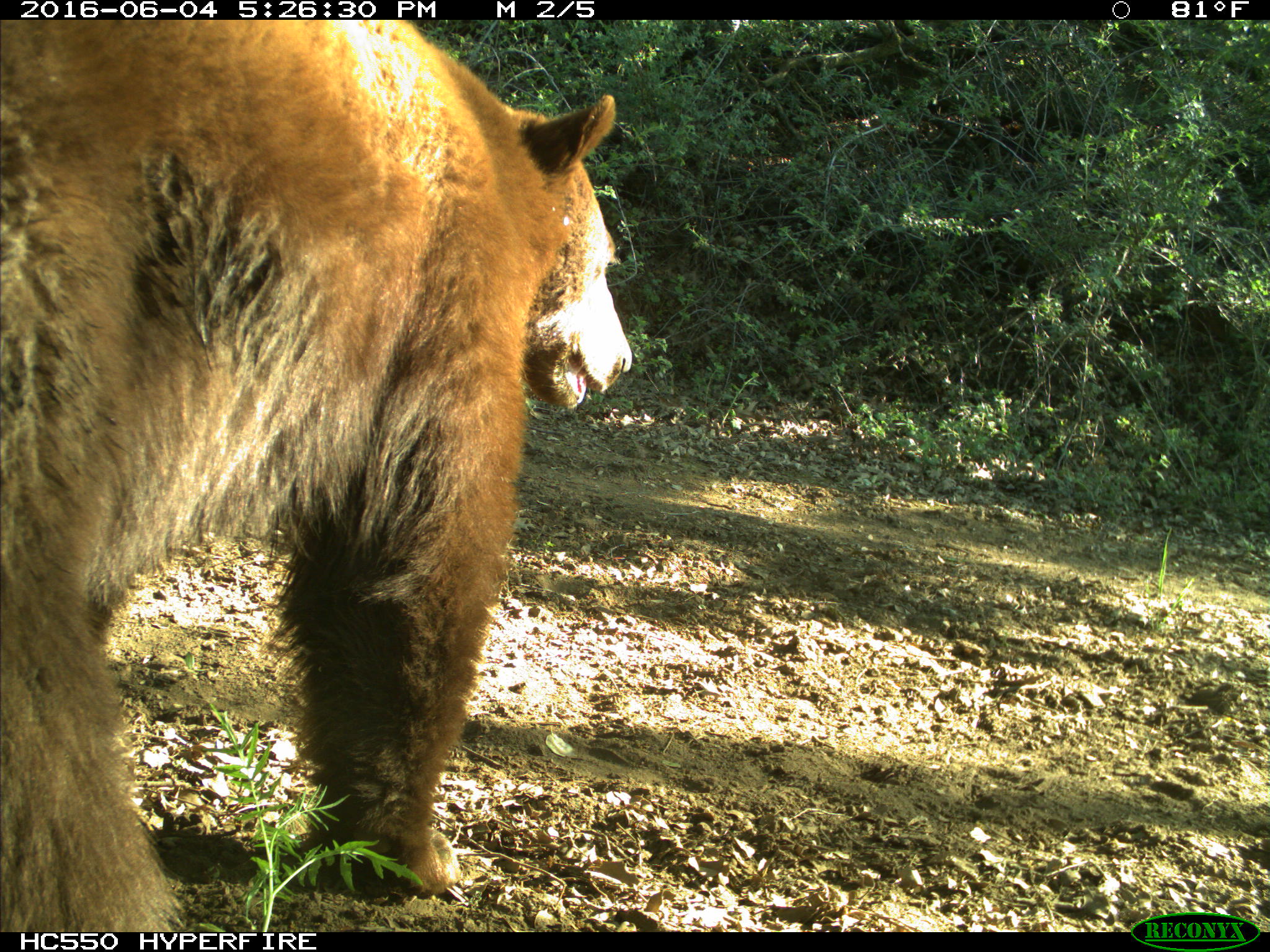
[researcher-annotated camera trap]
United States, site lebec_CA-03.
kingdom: Animalia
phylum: Chordata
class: Mammalia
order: Carnivora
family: Ursidae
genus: Ursus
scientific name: Ursus americanus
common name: american black bear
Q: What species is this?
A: Ursus americanus (american black bear).